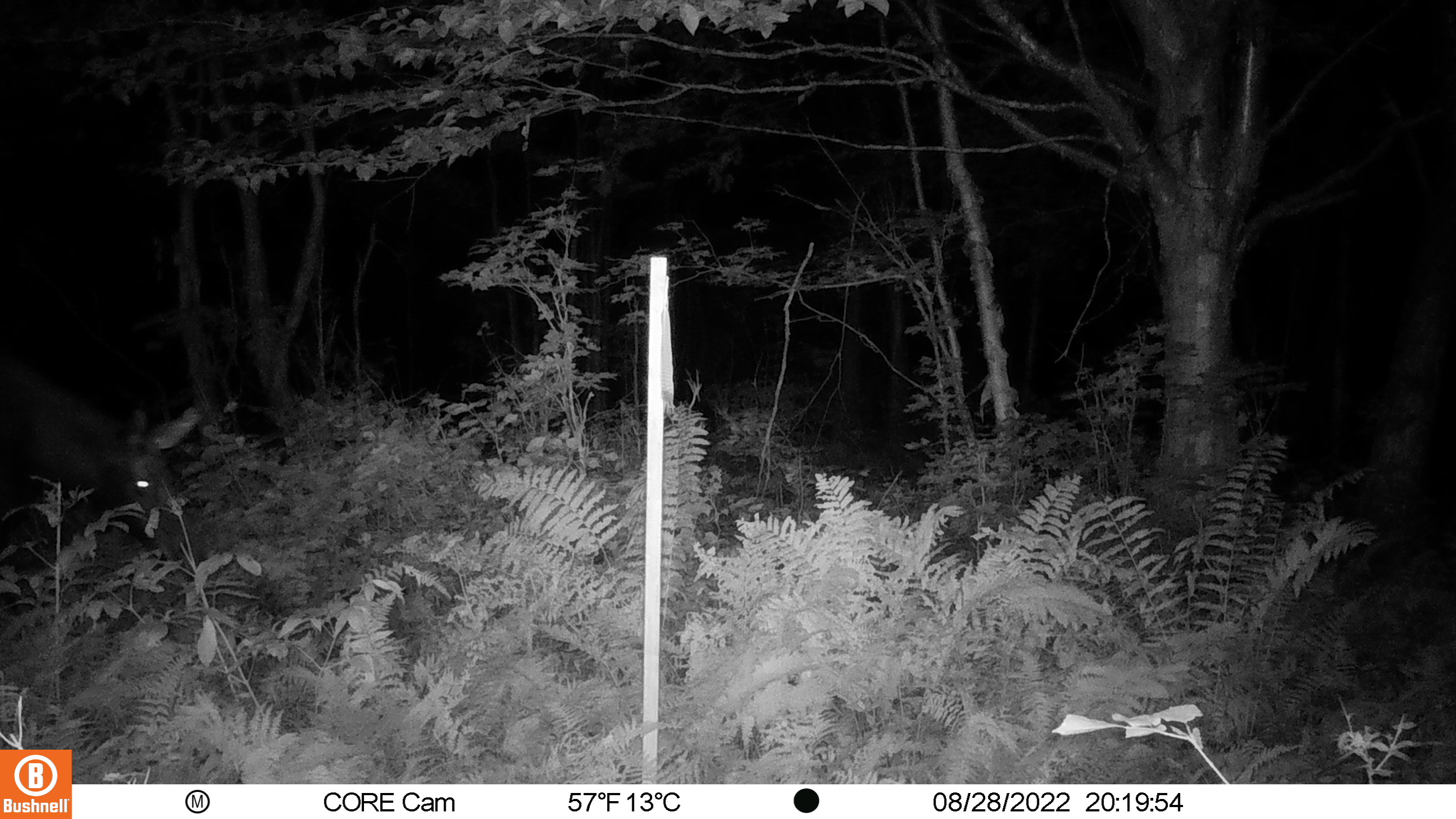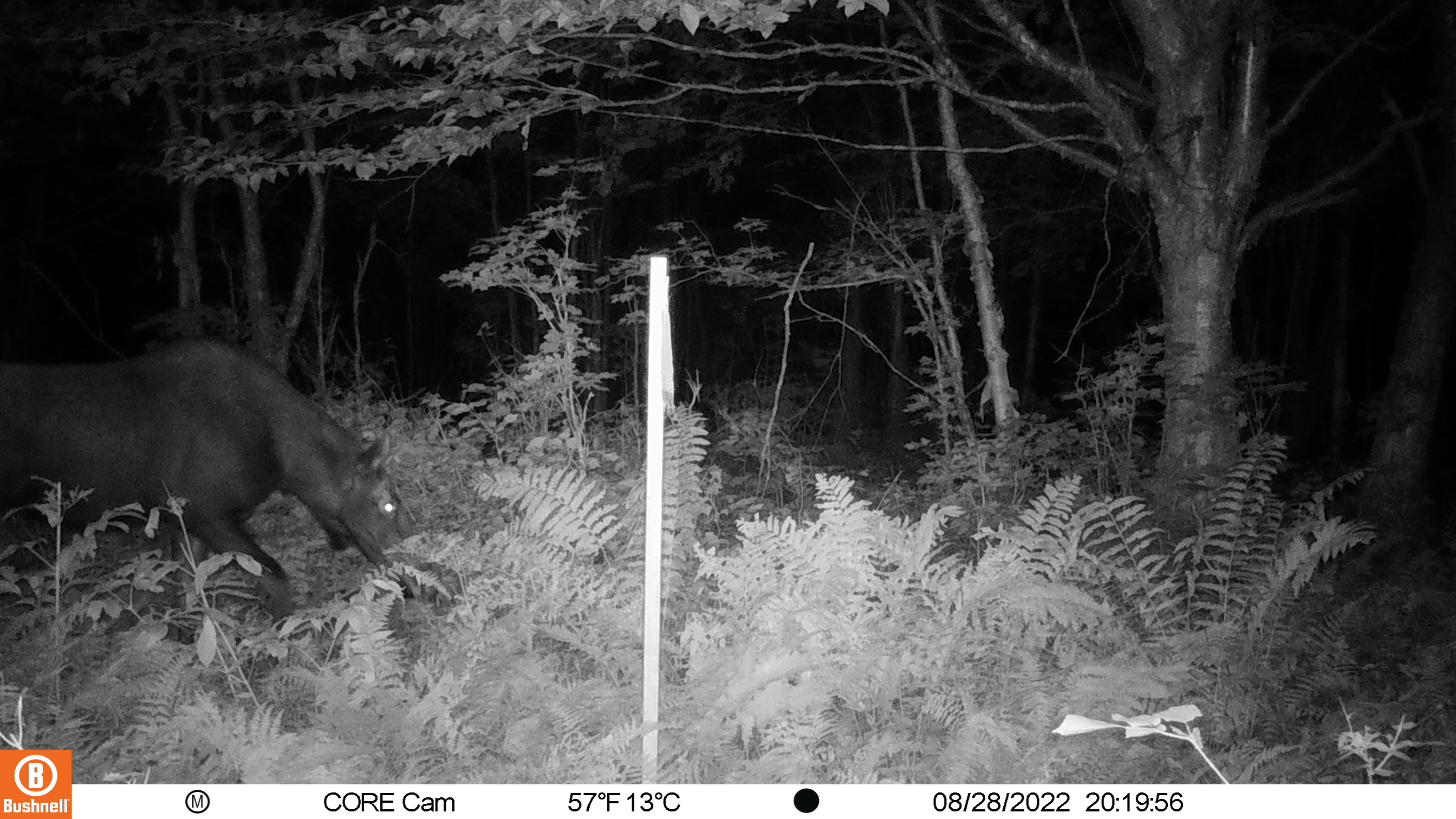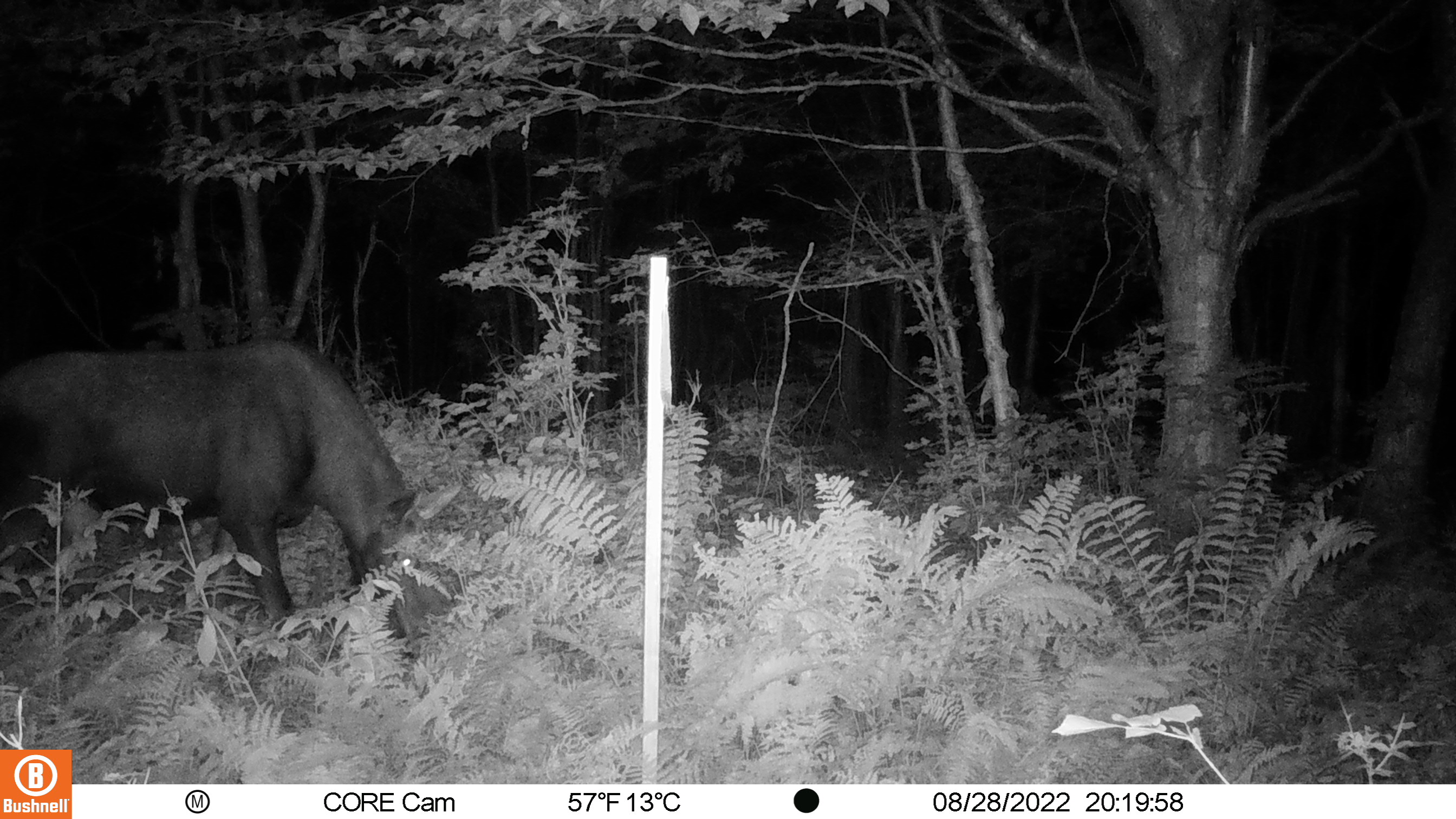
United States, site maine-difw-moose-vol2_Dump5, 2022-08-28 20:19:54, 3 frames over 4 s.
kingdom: Animalia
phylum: Chordata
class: Mammalia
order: Artiodactyla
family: Cervidae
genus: Alces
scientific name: Alces alces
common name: moose